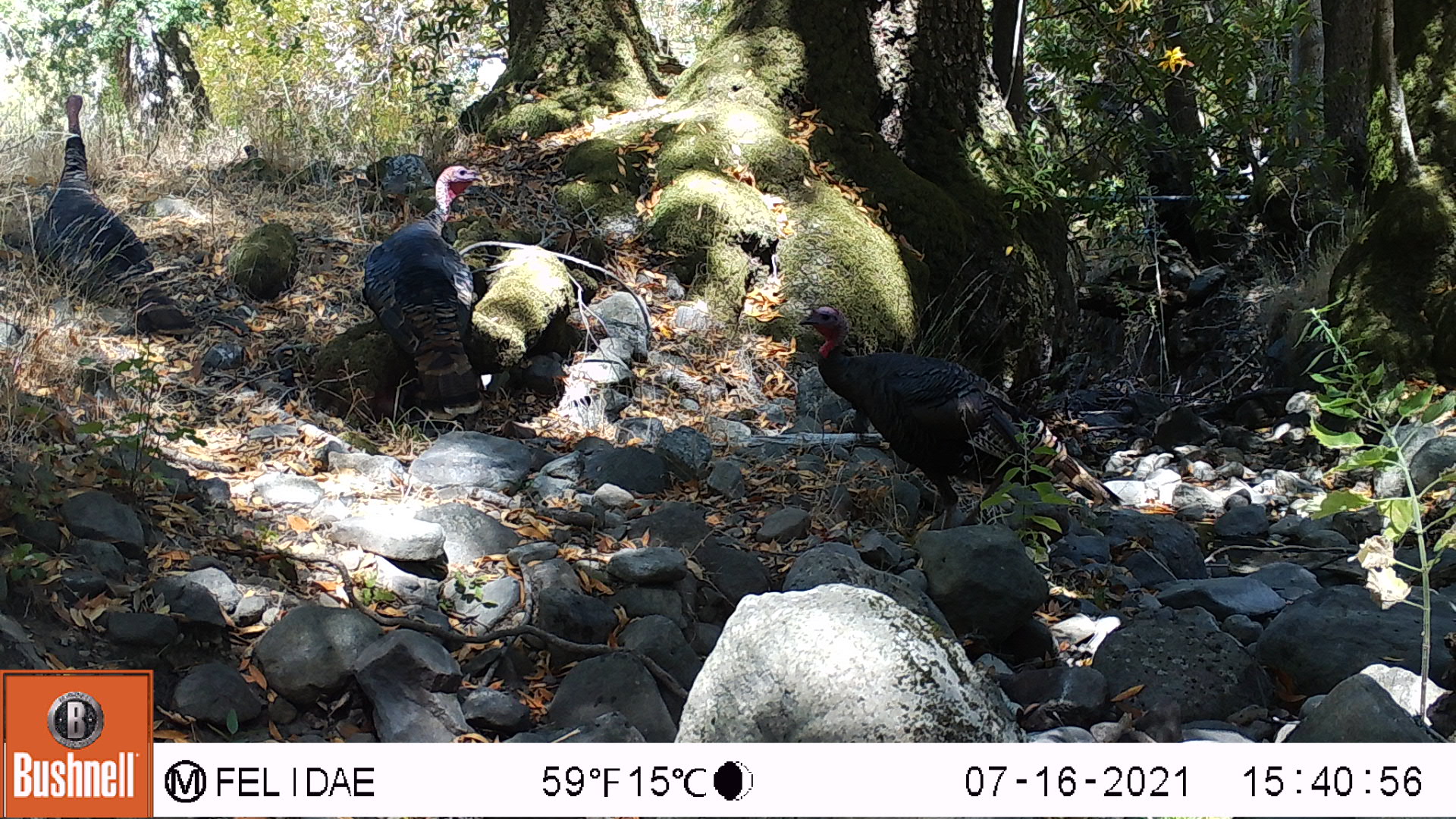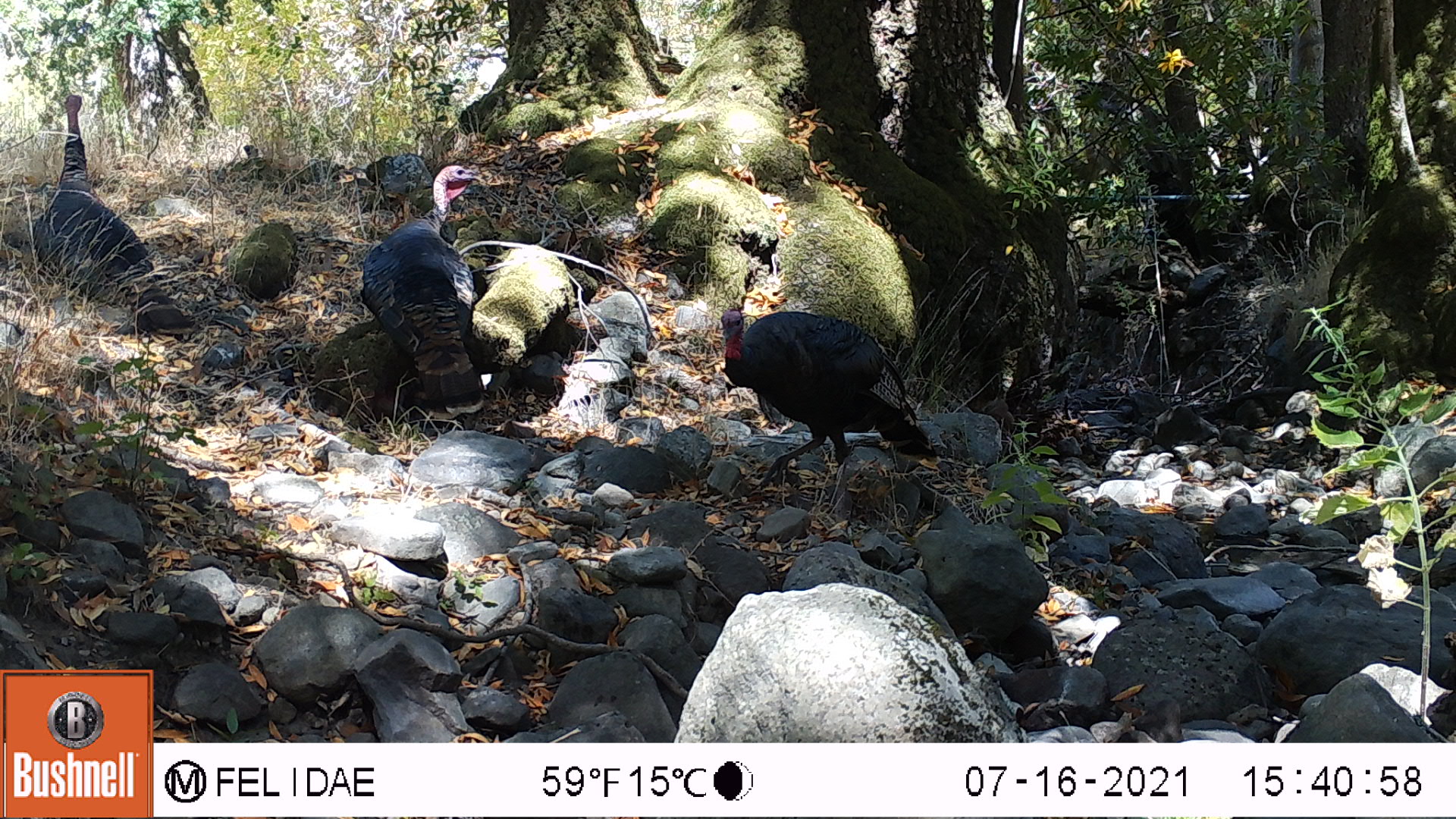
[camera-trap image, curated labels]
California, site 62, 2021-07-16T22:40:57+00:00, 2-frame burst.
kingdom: Animalia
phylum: Chordata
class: Aves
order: Galliformes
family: Phasianidae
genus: Meleagris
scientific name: Meleagris gallopavo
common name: turkey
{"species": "turkey (Meleagris gallopavo)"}